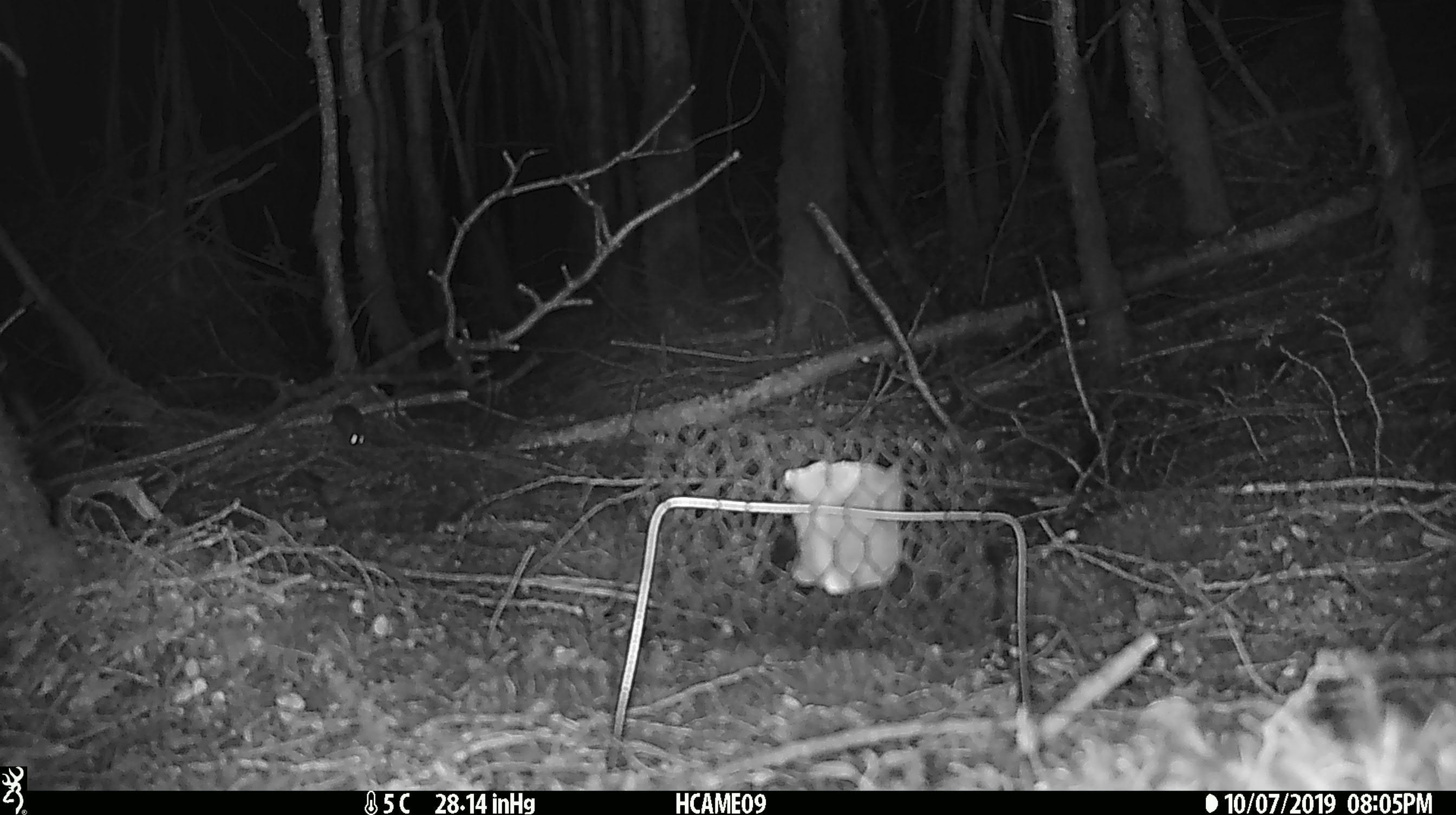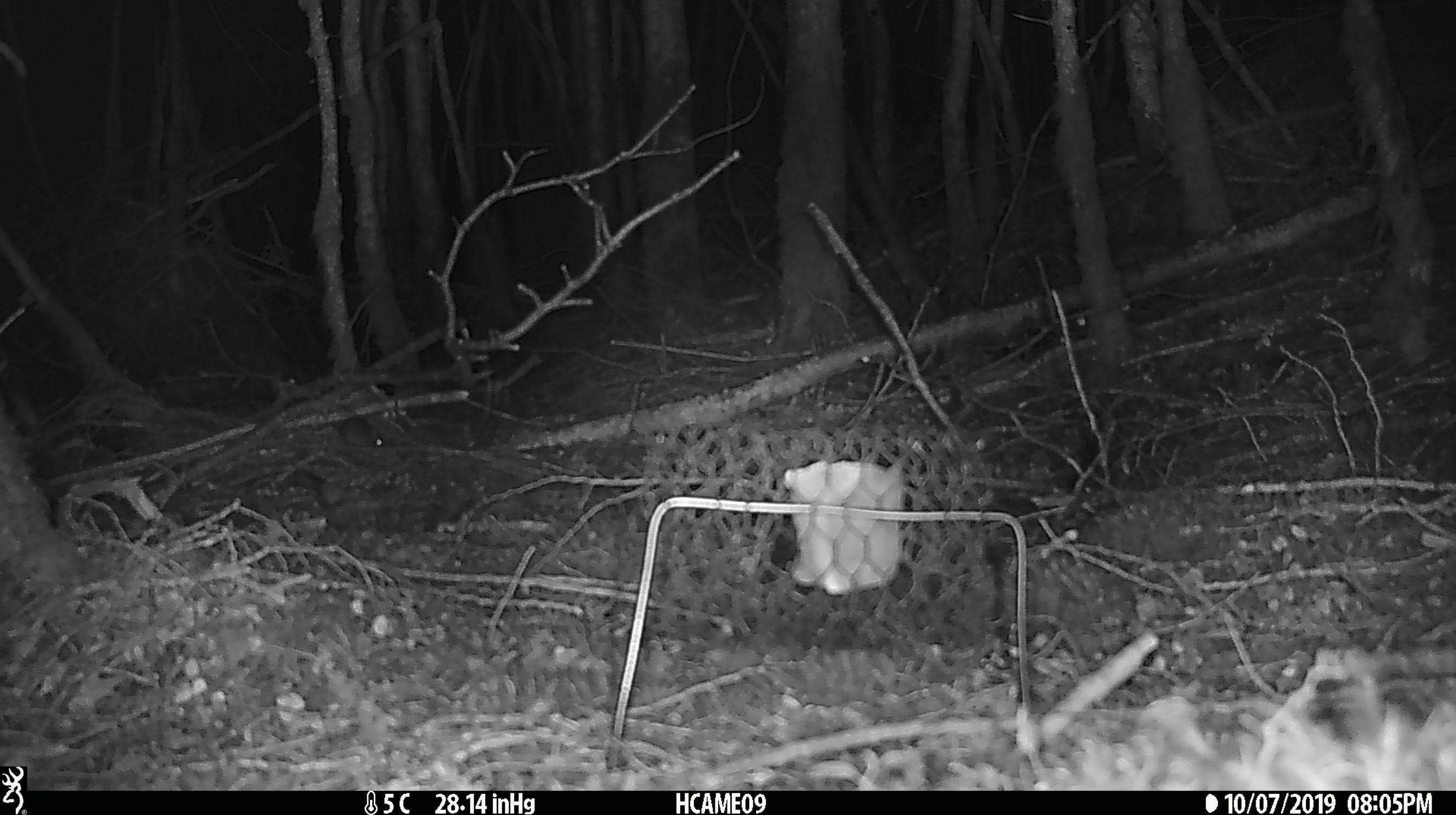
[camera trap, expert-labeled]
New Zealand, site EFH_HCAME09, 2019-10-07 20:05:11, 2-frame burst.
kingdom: Animalia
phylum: Chordata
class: Mammalia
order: Rodentia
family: Muridae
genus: Mus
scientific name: Mus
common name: mouse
Mouse (Mus).